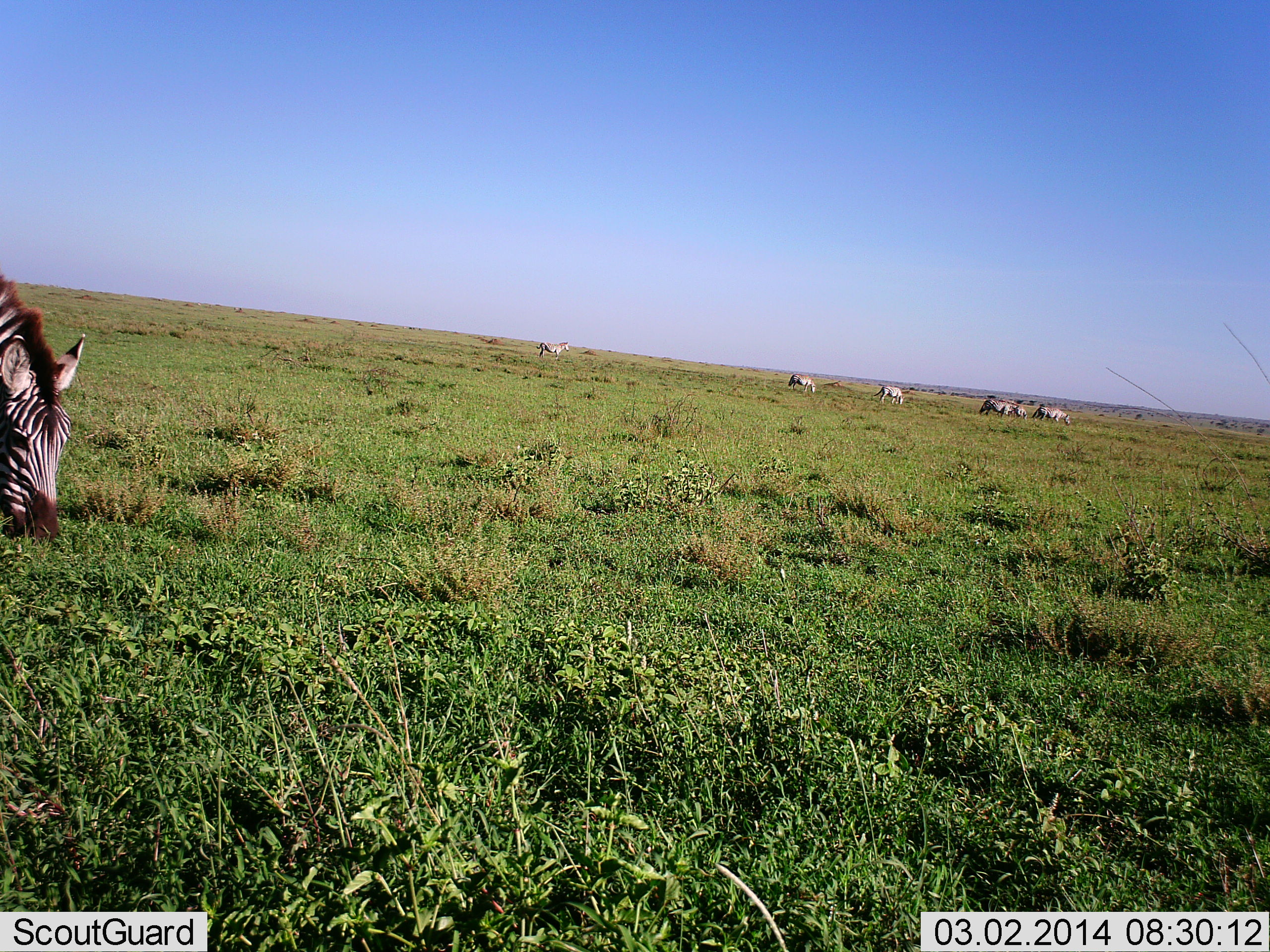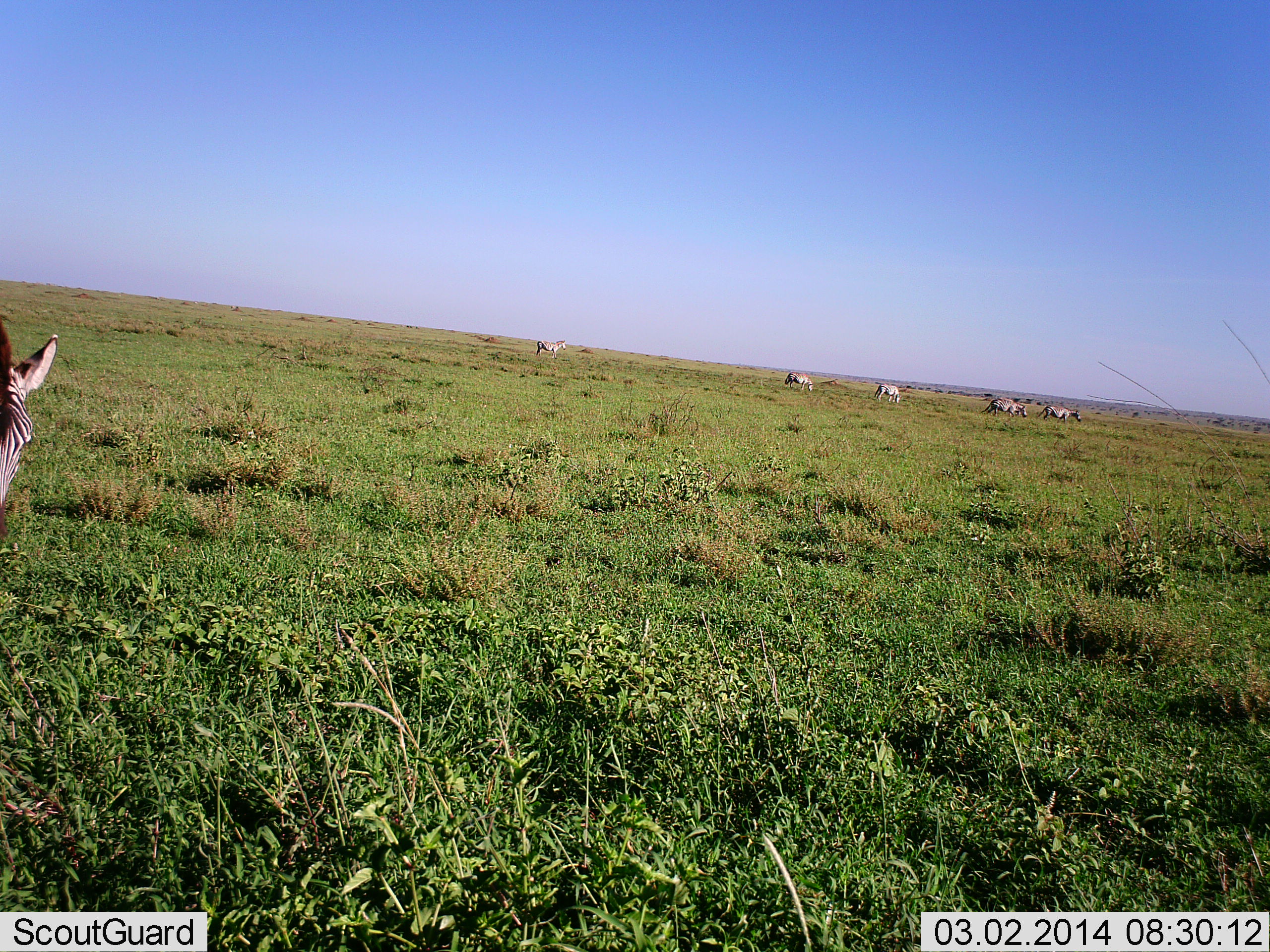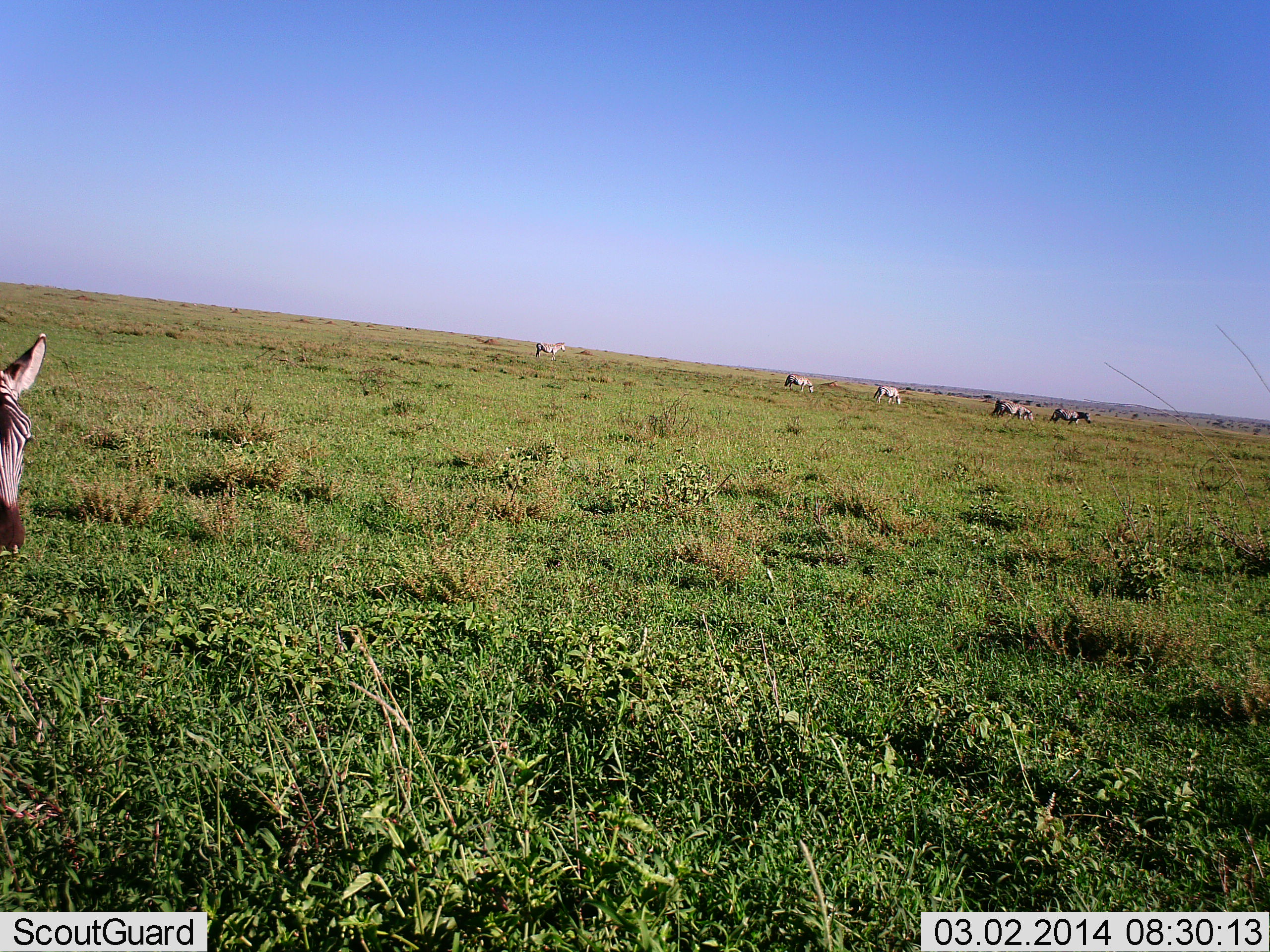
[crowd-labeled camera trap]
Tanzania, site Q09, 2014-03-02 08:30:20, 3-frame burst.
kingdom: Animalia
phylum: Chordata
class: Mammalia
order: Perissodactyla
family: Equidae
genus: Equus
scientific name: Equus quagga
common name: plains zebra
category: zebra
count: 6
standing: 64%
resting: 0%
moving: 82%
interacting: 0%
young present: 0%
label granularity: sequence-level